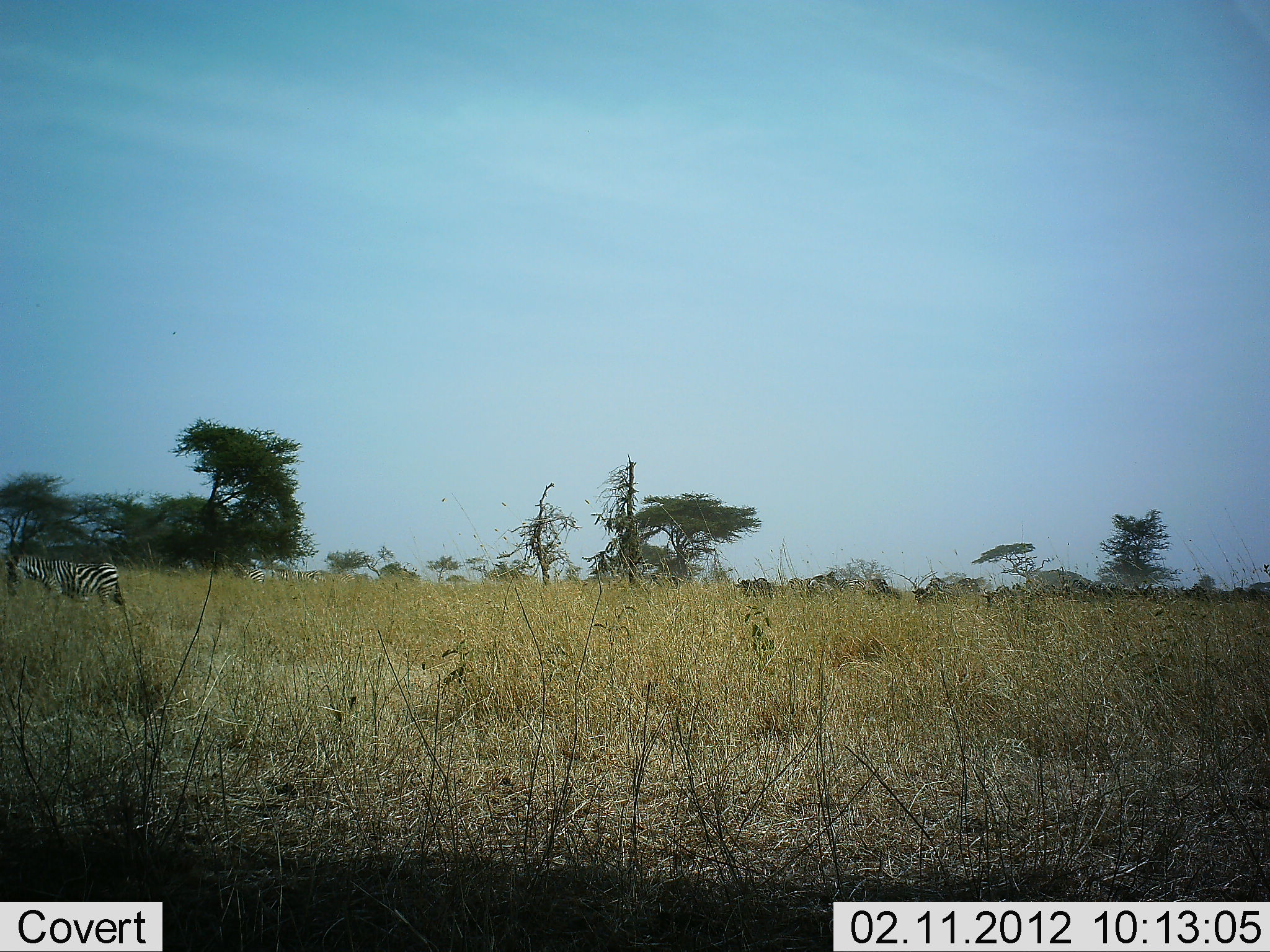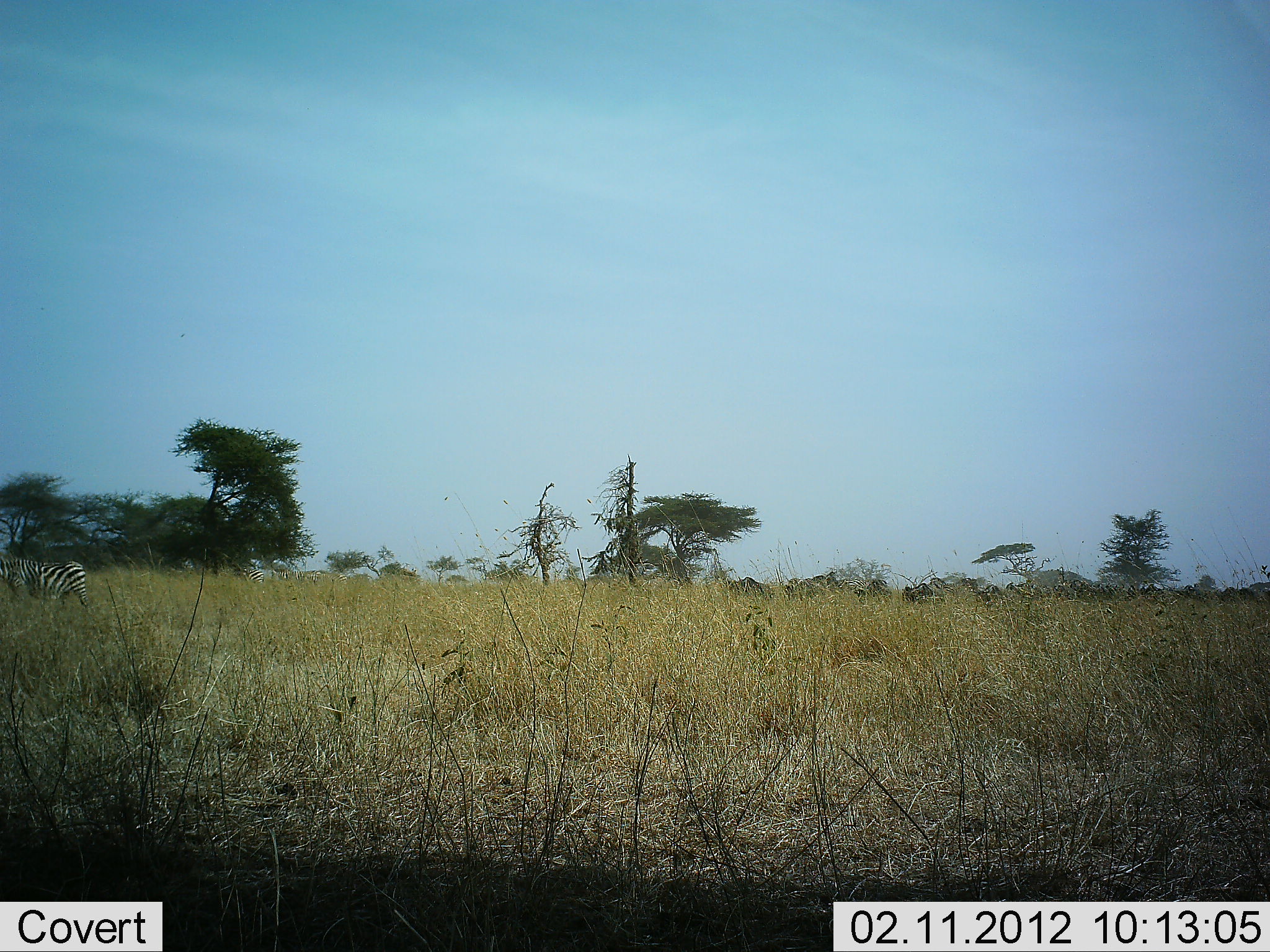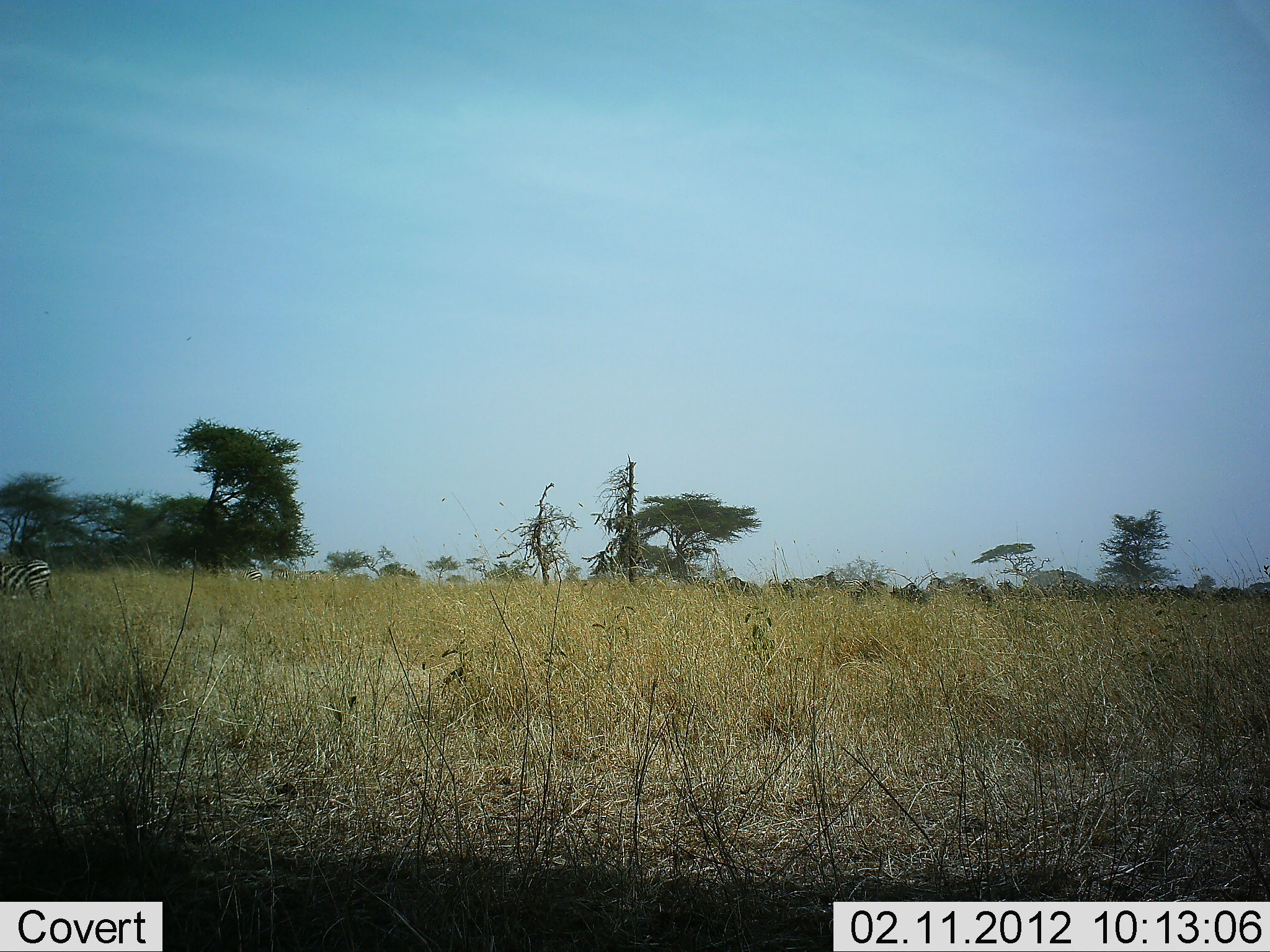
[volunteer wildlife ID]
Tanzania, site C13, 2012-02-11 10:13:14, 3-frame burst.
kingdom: Animalia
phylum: Chordata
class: Mammalia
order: Artiodactyla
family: Bovidae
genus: Connochaetes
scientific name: Connochaetes taurinus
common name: blue wildebeest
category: wildebeest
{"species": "wildebeest (blue wildebeest) (Connochaetes taurinus)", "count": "11-50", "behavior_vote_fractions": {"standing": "5%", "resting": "0%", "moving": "100%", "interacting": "0%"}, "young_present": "0%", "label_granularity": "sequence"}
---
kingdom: Animalia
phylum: Chordata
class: Mammalia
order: Perissodactyla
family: Equidae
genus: Equus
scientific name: Equus quagga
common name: plains zebra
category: zebra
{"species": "zebra (plains zebra) (Equus quagga)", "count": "1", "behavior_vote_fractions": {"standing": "9%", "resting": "3%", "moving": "94%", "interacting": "0%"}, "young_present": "0%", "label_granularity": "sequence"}